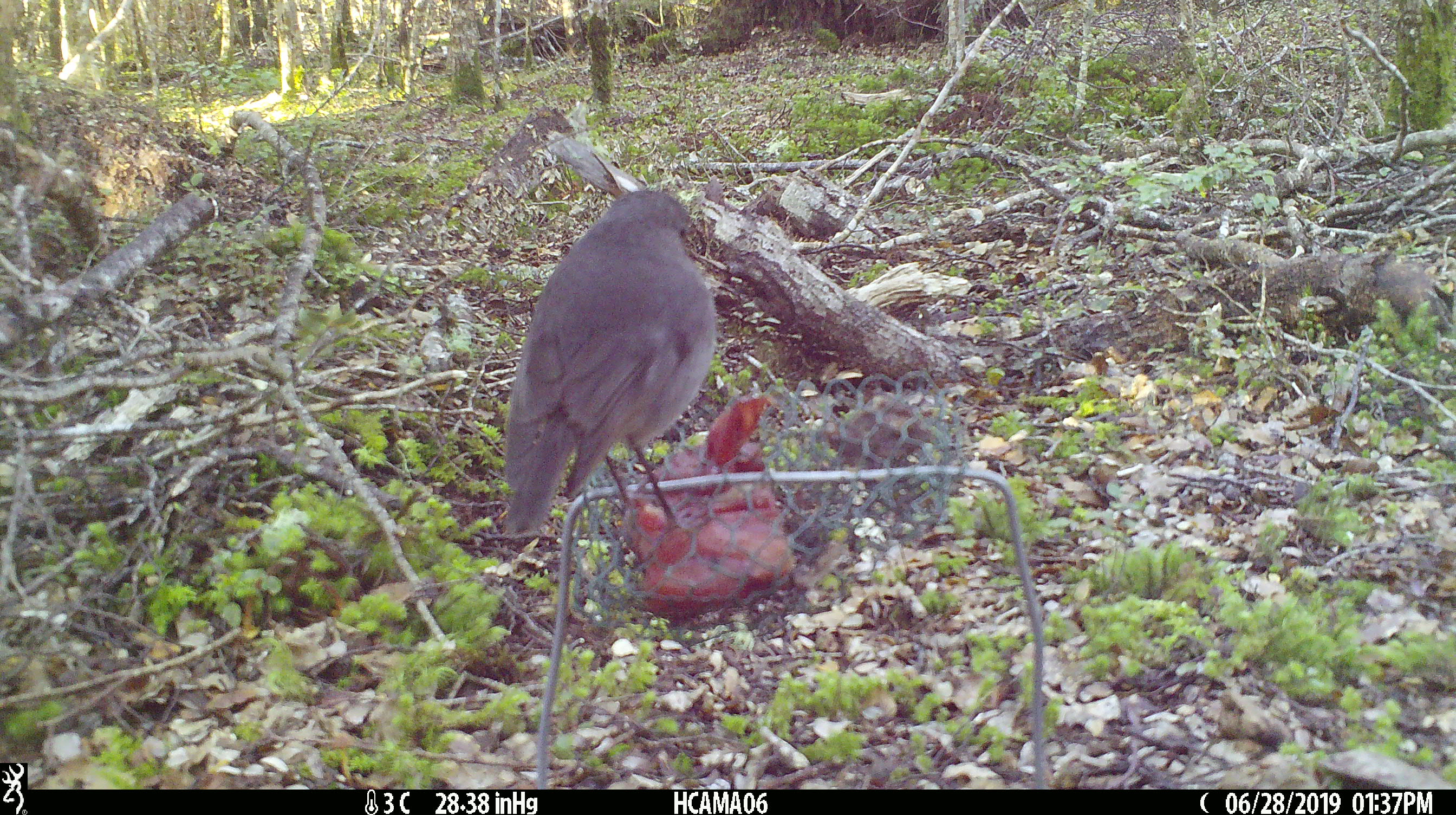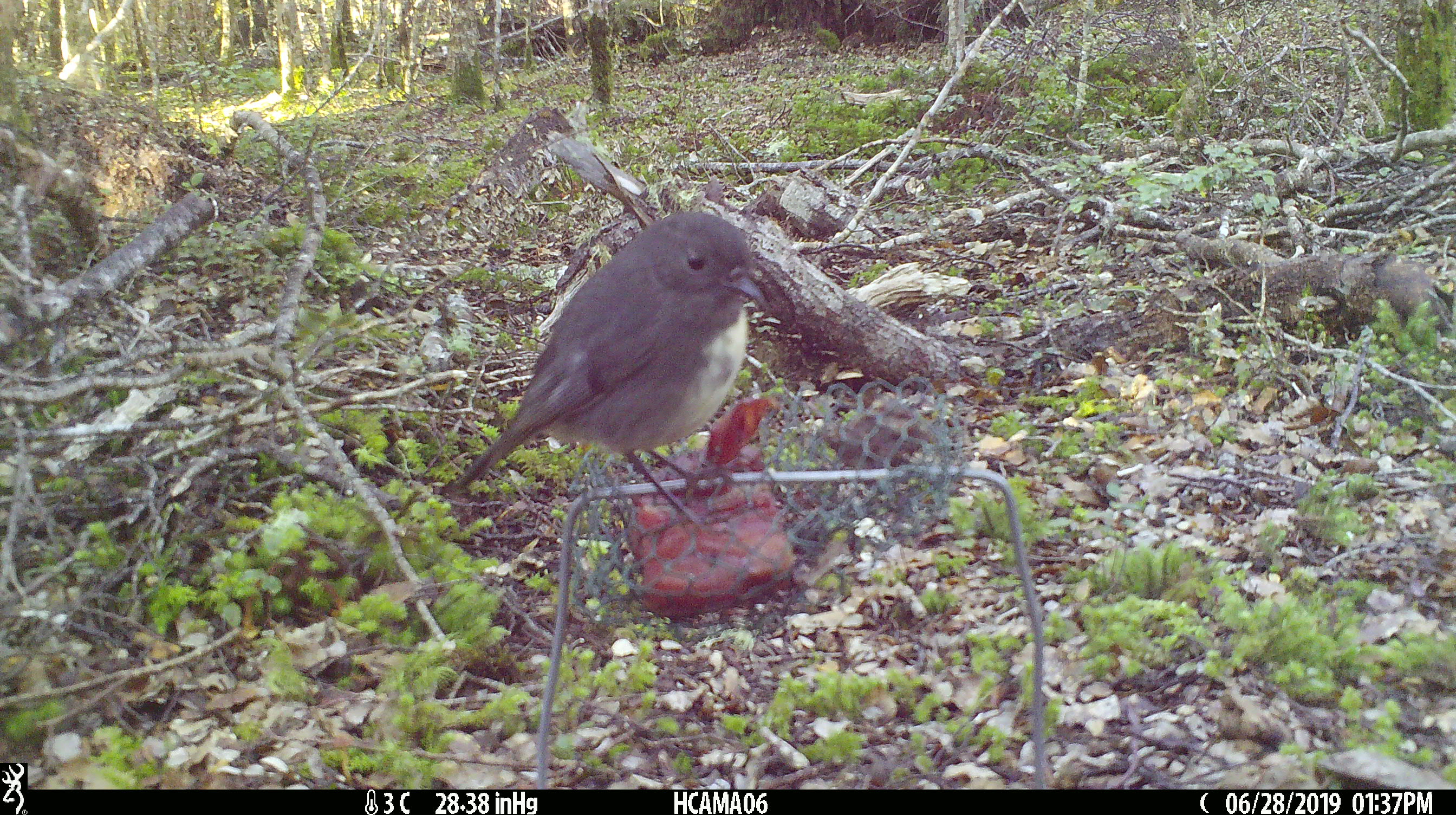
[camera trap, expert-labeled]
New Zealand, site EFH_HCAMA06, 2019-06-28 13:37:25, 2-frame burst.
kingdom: Animalia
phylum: Chordata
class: Aves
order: Passeriformes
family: Petroicidae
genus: Petroica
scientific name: Petroica australis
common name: new zealand robin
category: robin